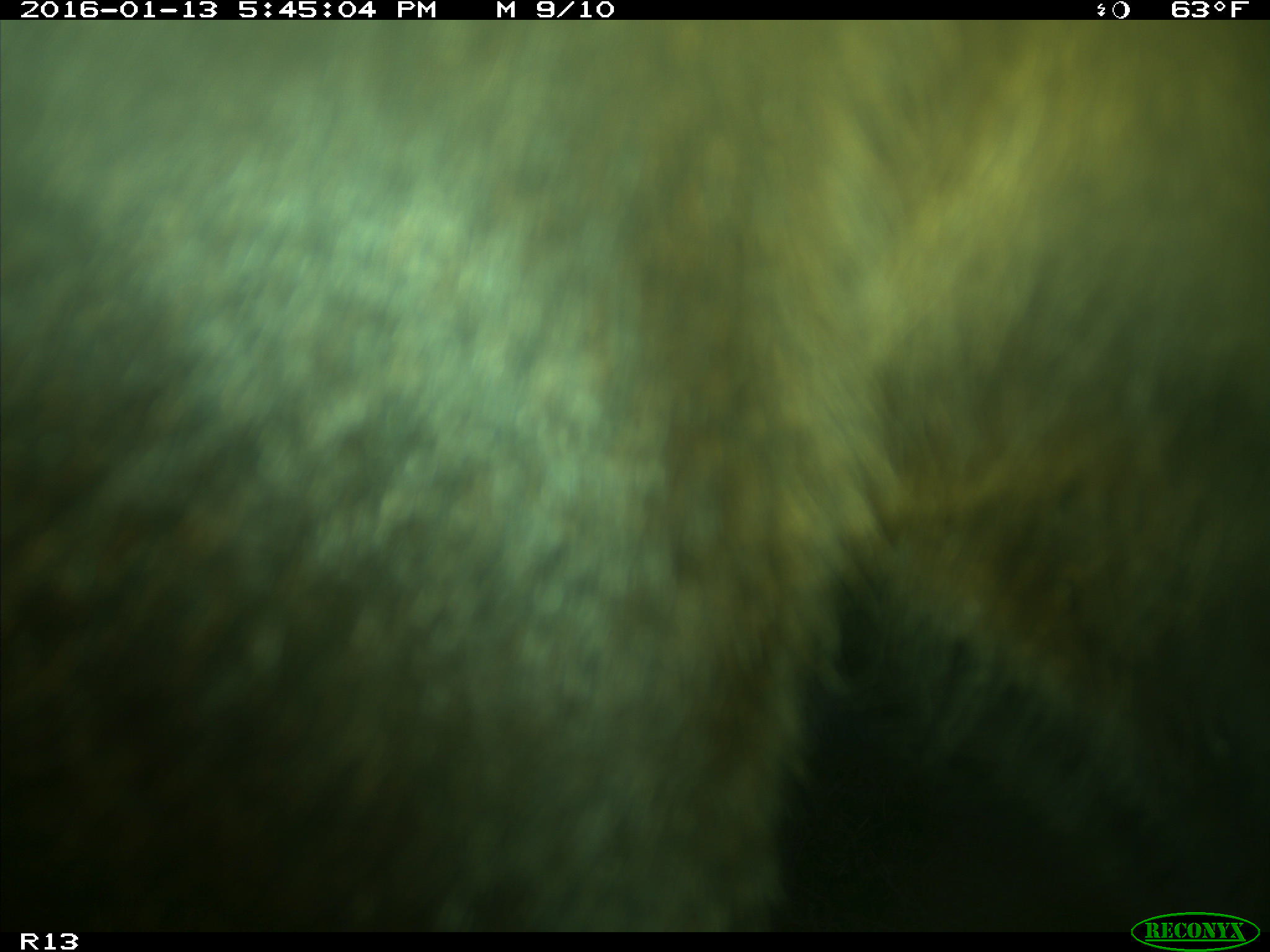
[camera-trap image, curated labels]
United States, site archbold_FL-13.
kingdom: Animalia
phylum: Chordata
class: Mammalia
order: Artiodactyla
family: Bovidae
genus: Bos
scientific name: Bos taurus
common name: domestic cow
Bos taurus (domestic cow).